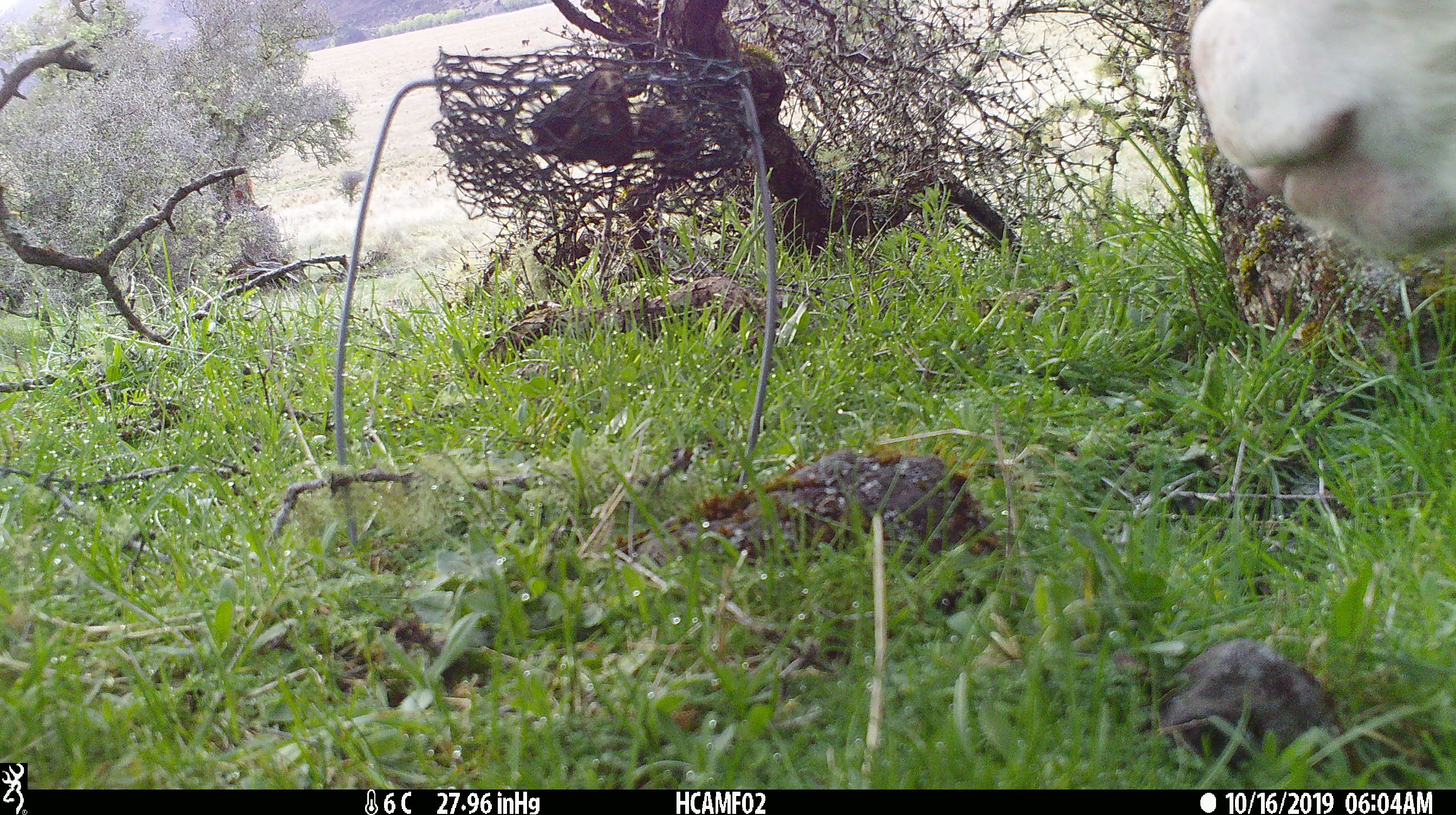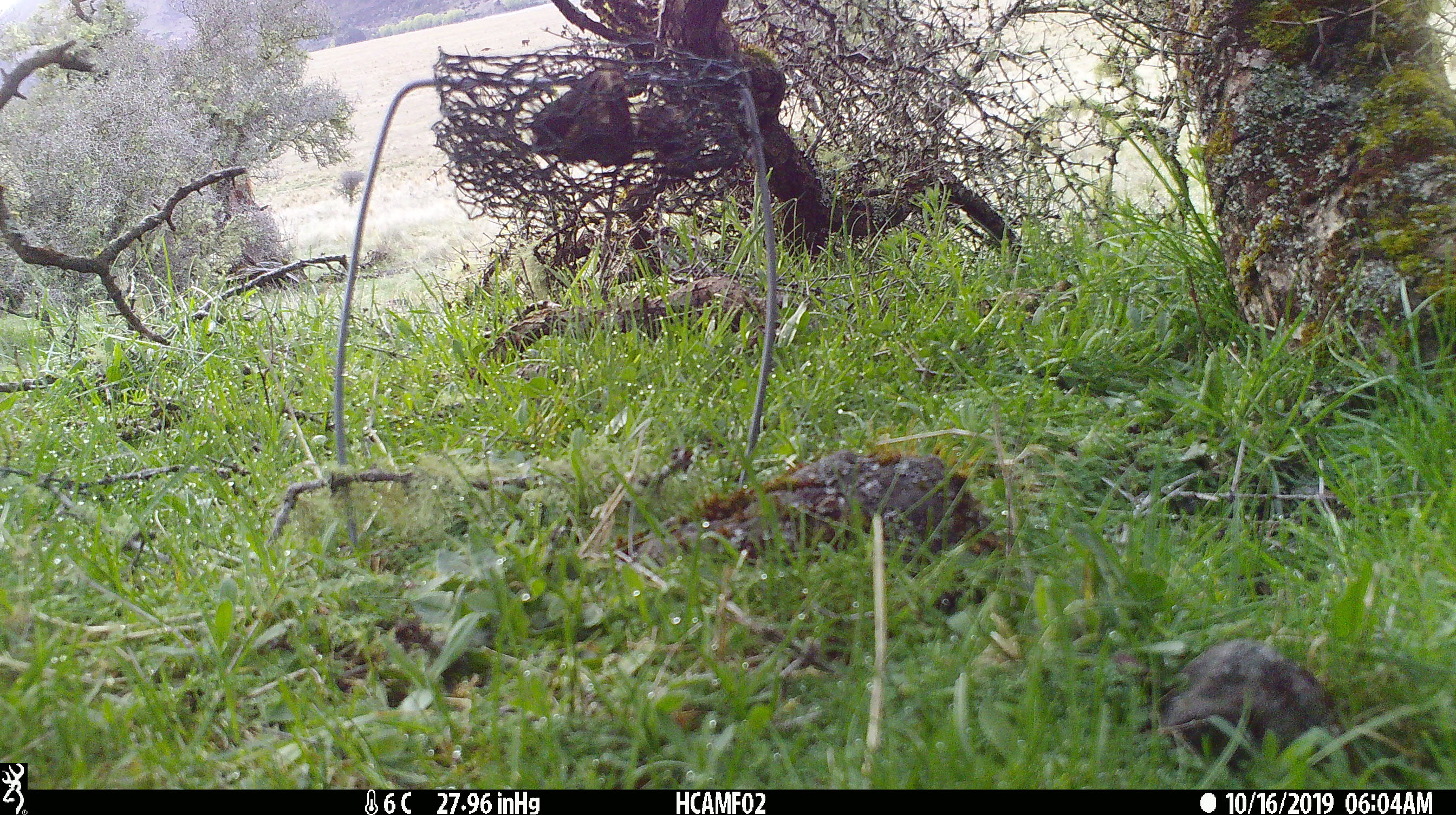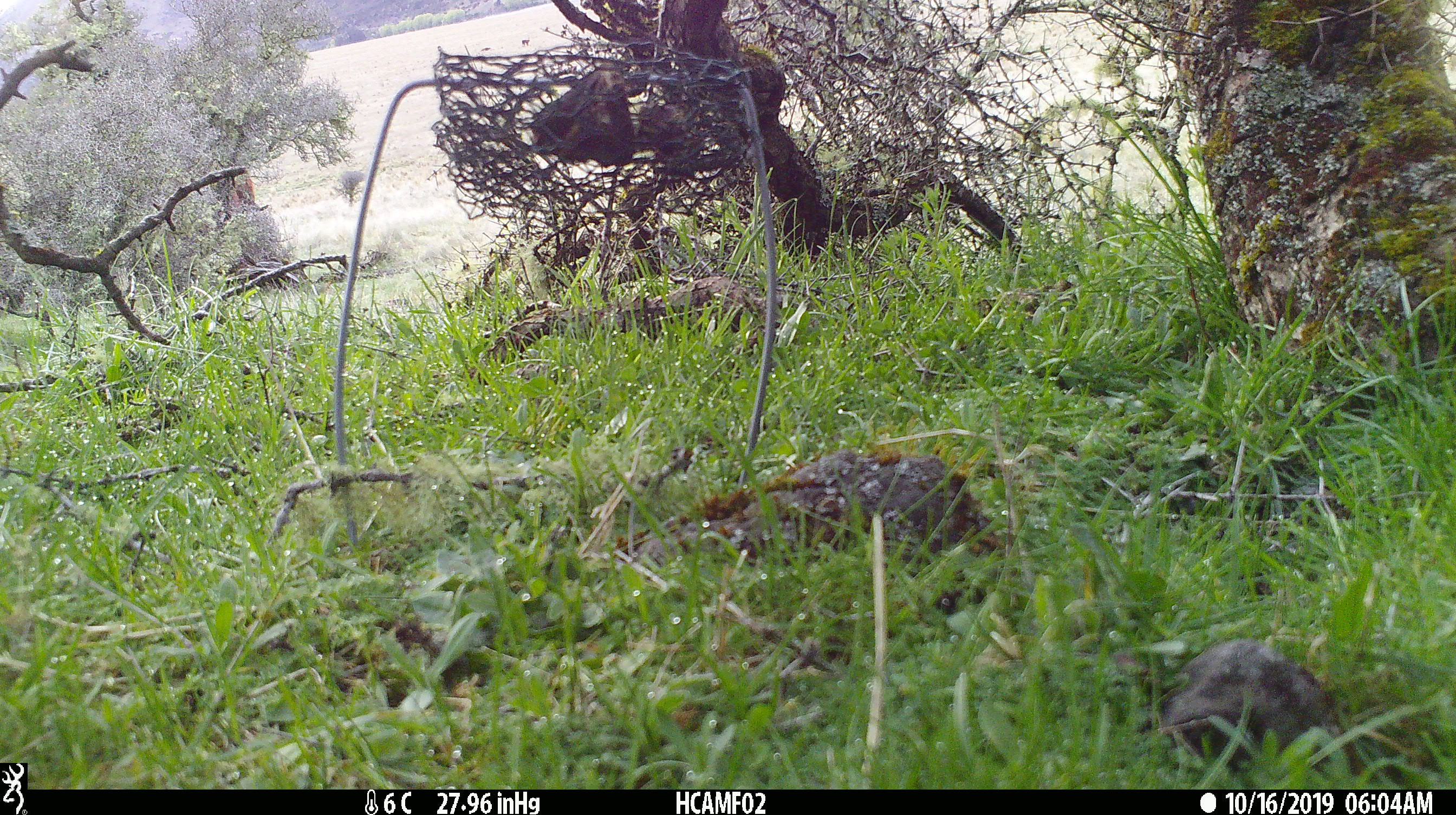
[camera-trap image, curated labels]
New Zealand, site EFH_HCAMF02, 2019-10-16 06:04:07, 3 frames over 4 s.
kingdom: Animalia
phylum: Chordata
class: Mammalia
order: Artiodactyla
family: Bovidae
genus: Bos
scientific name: Bos taurus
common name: domestic cow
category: cow